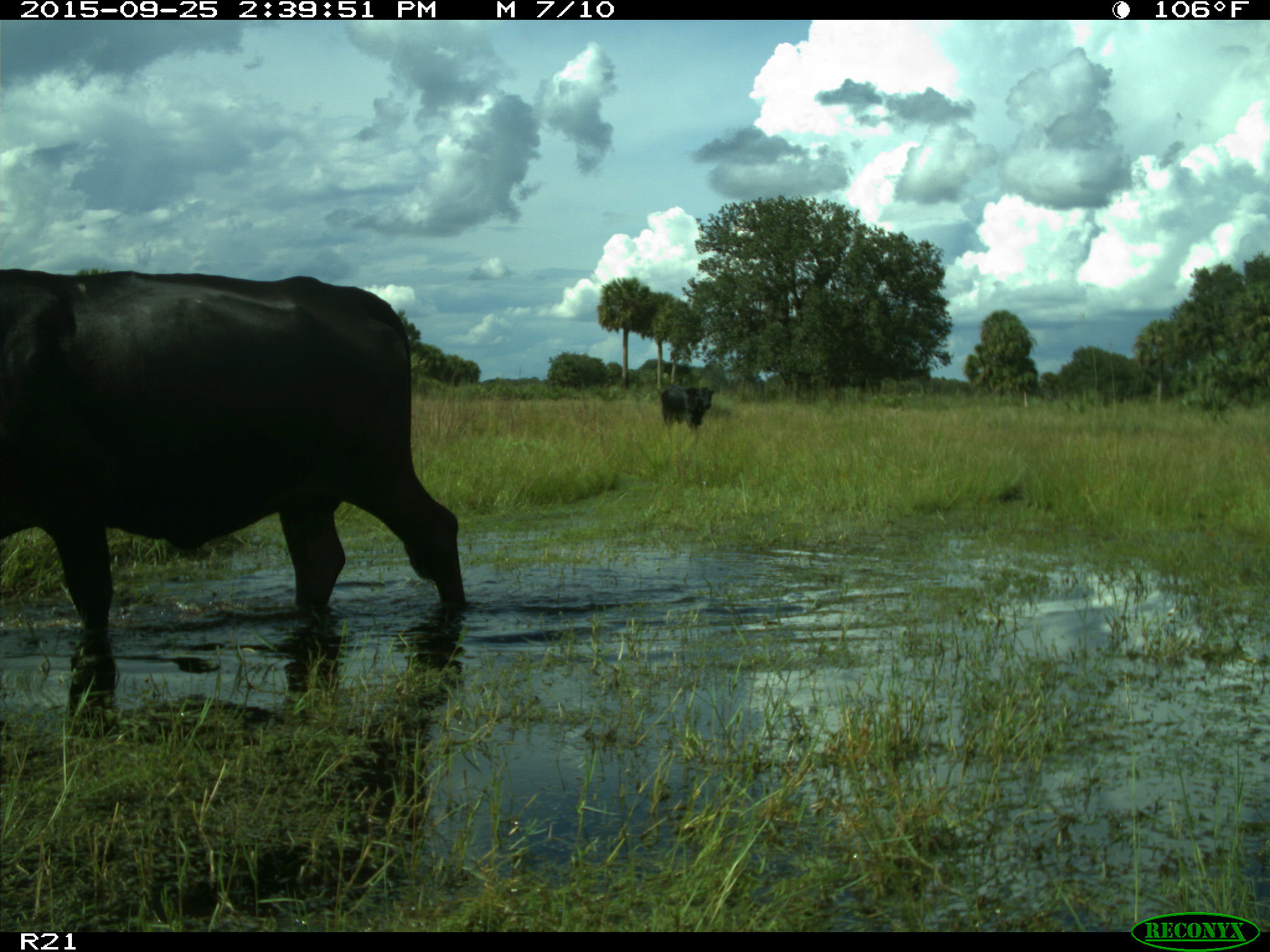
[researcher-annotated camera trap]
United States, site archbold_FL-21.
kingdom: Animalia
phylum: Chordata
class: Mammalia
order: Artiodactyla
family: Bovidae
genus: Bos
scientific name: Bos taurus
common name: domestic cow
Bos taurus (domestic cow).